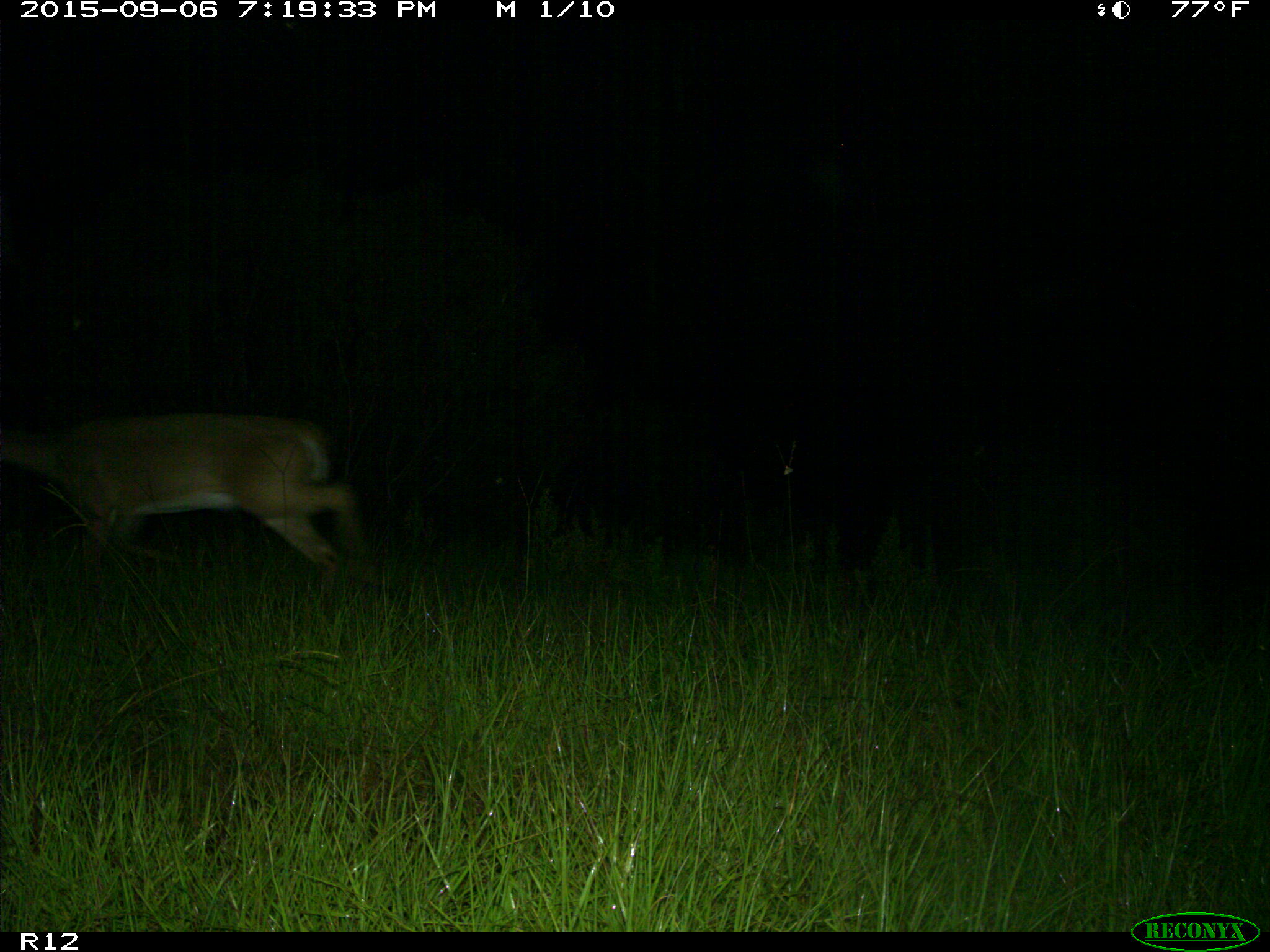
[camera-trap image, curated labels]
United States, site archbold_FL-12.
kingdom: Animalia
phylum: Chordata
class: Mammalia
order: Artiodactyla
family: Cervidae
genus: Odocoileus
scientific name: Odocoileus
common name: deer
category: unidentified deer